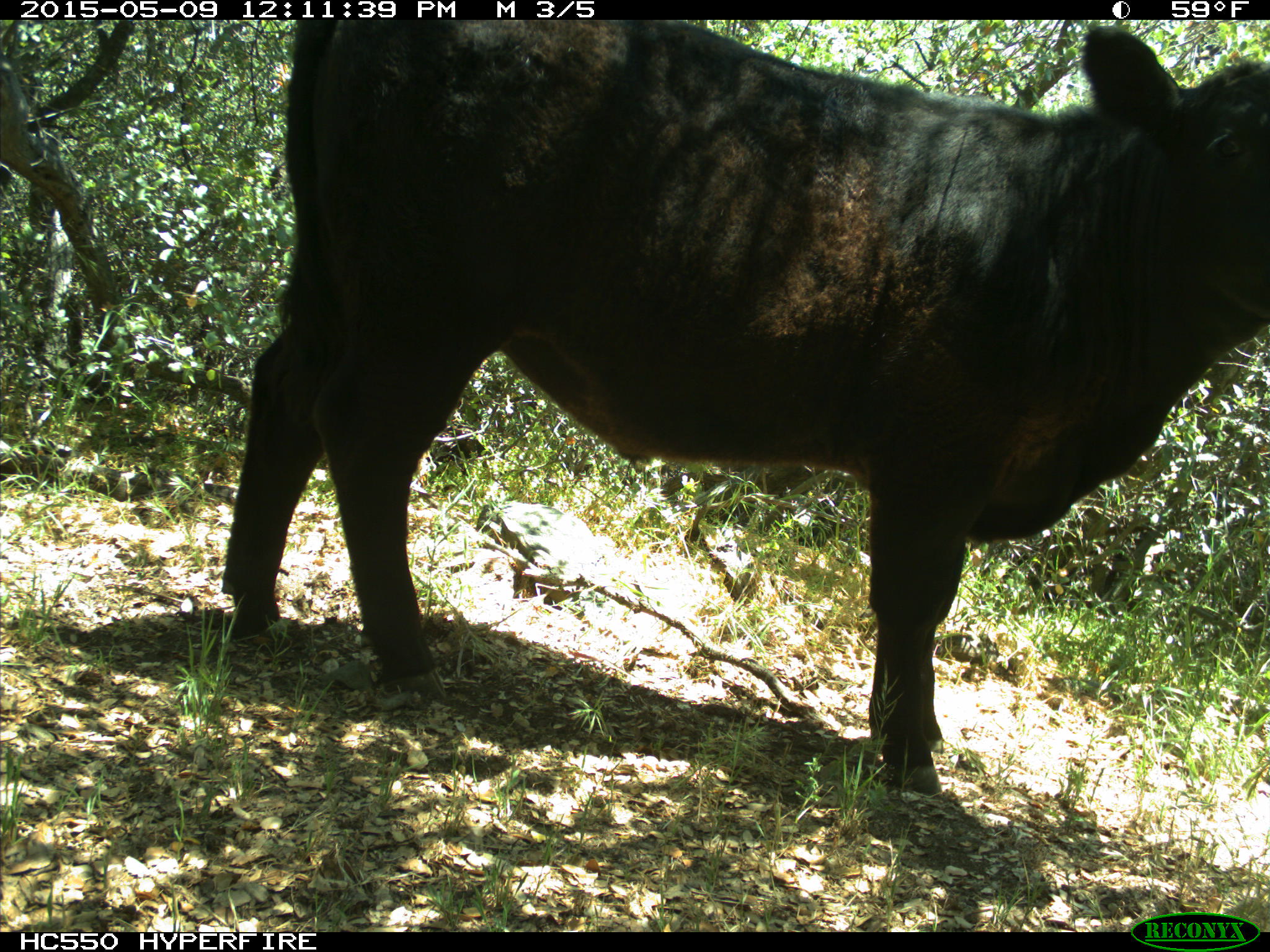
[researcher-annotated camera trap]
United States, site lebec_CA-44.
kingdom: Animalia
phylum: Chordata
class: Mammalia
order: Artiodactyla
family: Bovidae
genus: Bos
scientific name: Bos taurus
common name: domestic cow